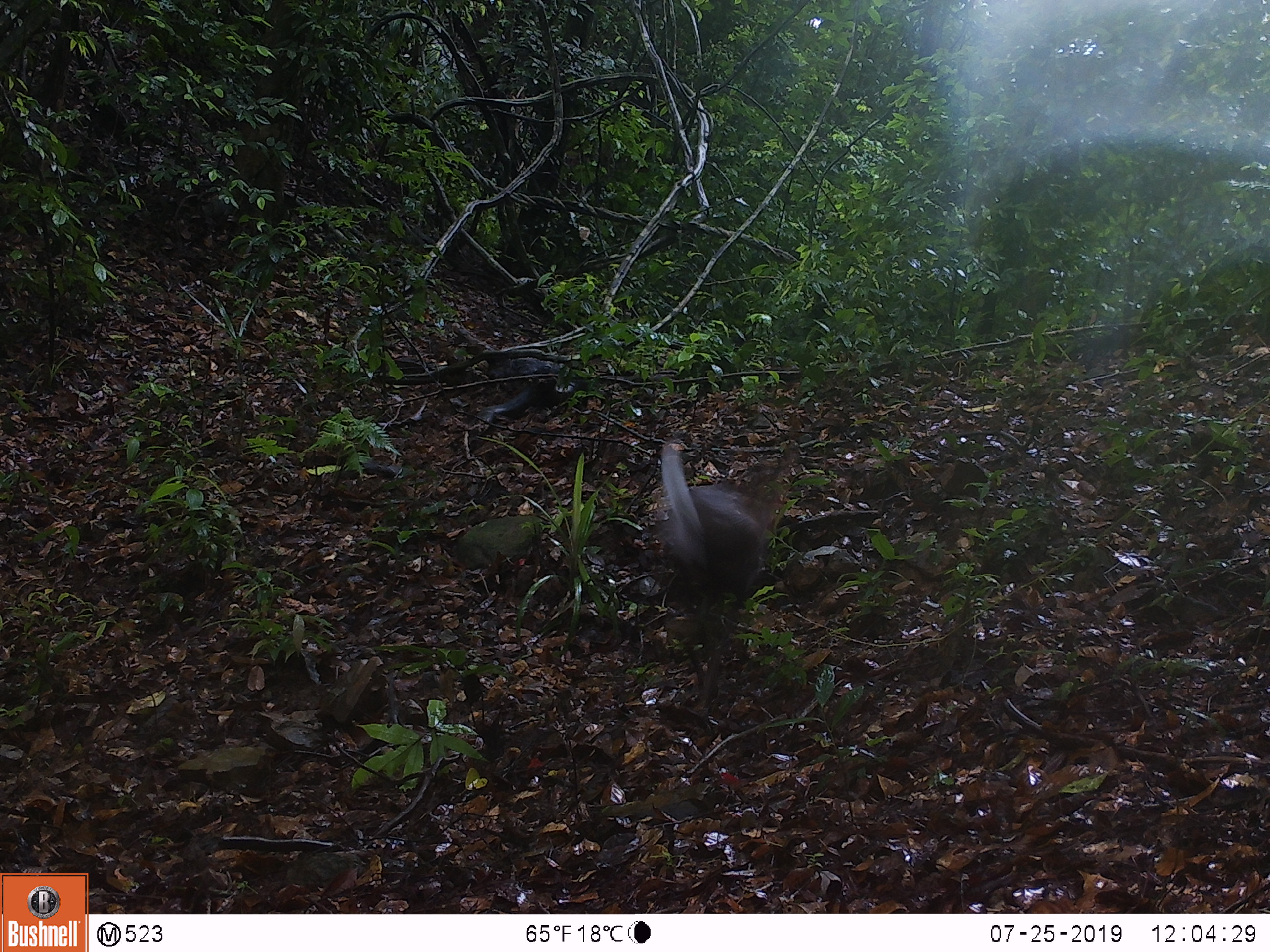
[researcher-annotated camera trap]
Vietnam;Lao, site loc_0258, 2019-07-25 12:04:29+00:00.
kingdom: Animalia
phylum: Chordata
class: Mammalia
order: Artiodactyla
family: Cervidae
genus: Muntiacus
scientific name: Muntiacus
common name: muntjacs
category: unidentified muntjac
Unidentified muntjac (muntjacs) (Muntiacus). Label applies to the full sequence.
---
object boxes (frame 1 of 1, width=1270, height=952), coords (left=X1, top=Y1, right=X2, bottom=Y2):
unidentified muntjac: (left=652, top=442, right=799, bottom=721)